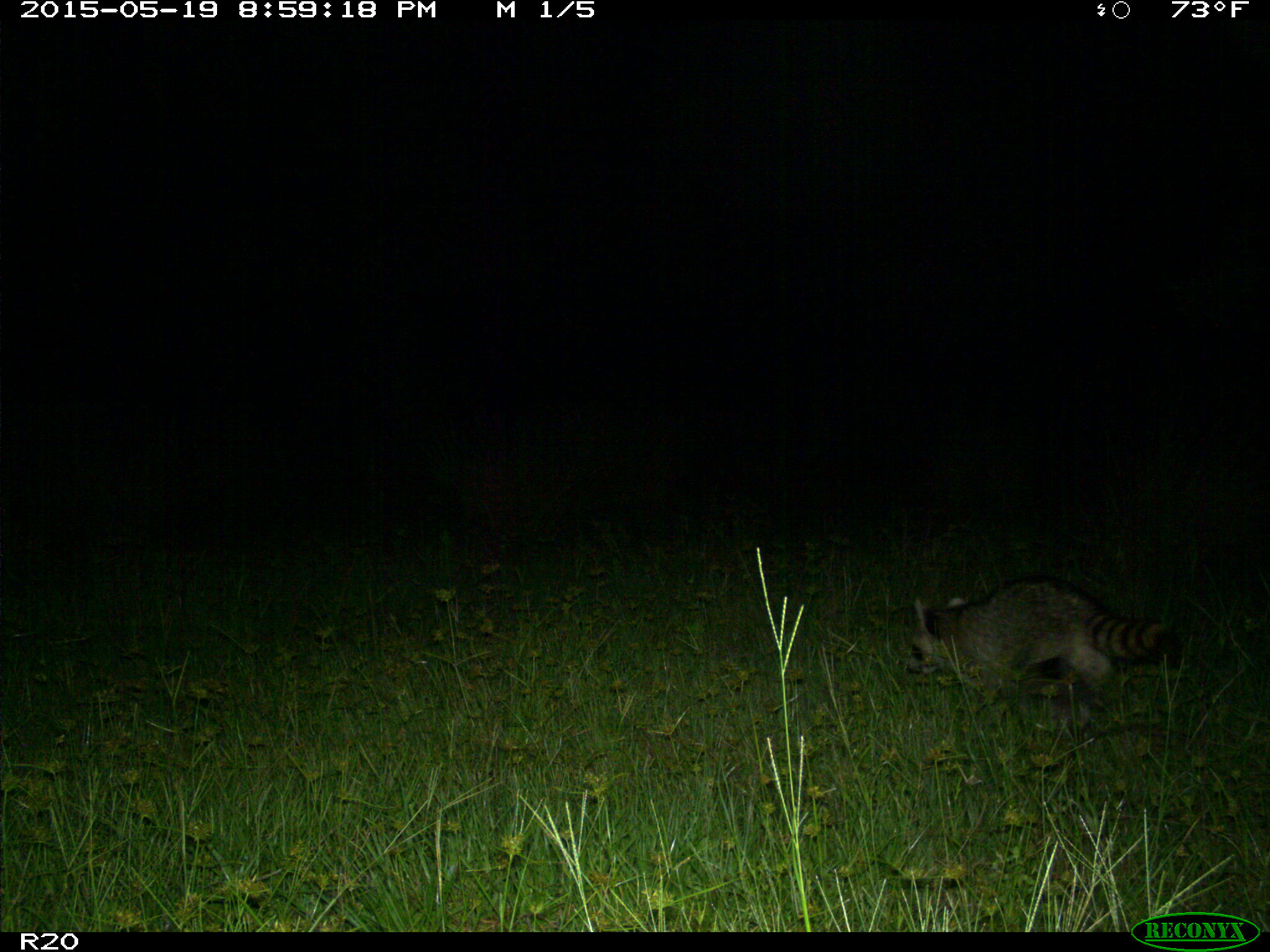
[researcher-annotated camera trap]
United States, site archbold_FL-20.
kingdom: Animalia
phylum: Chordata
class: Mammalia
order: Carnivora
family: Procyonidae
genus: Procyon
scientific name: Procyon lotor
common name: common raccoon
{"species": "Procyon lotor (common raccoon)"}